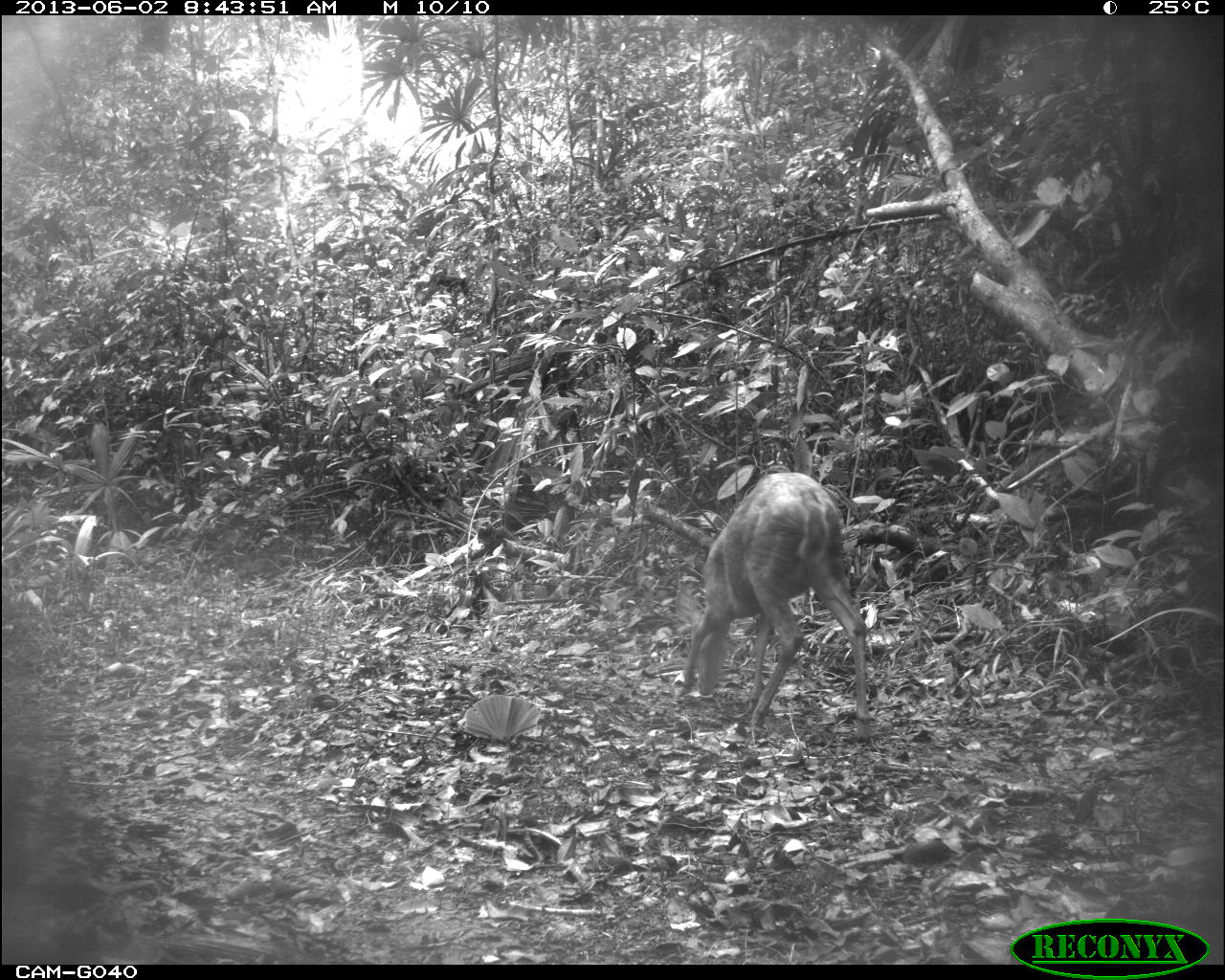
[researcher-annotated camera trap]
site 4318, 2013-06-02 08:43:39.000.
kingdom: Animalia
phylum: Chordata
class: Mammalia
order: Artiodactyla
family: Cervidae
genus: Mazama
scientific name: Mazama temama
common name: central american red brocket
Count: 2.